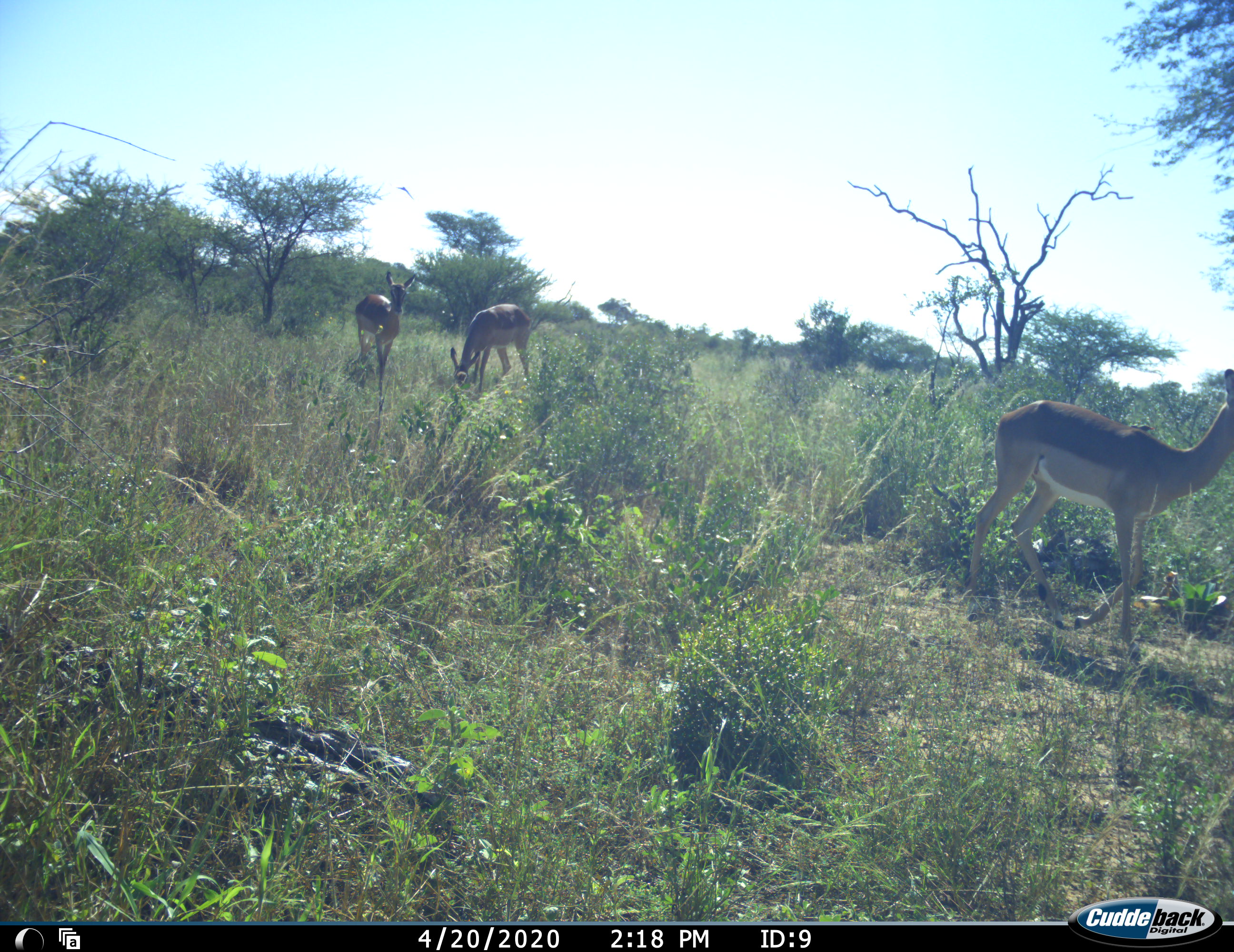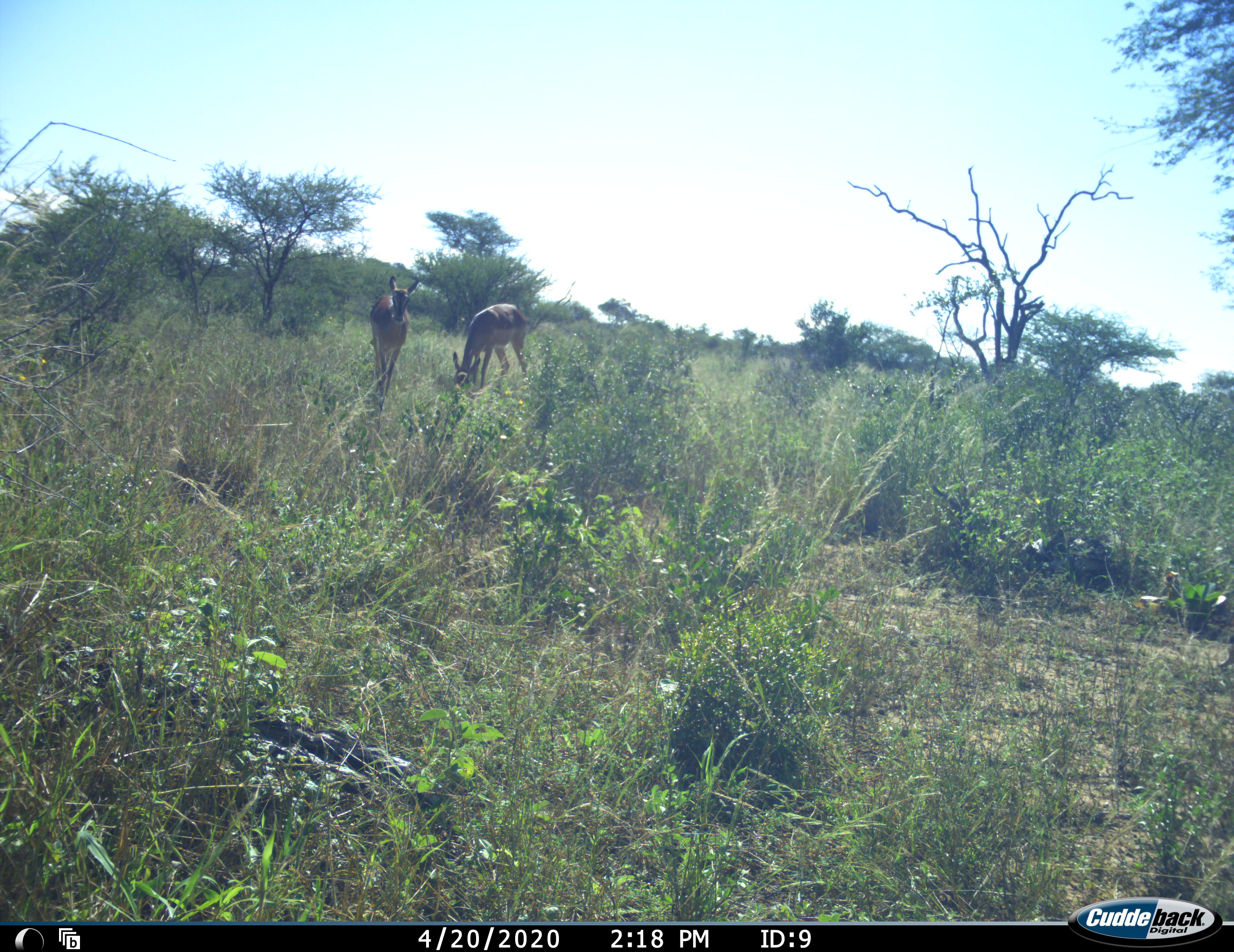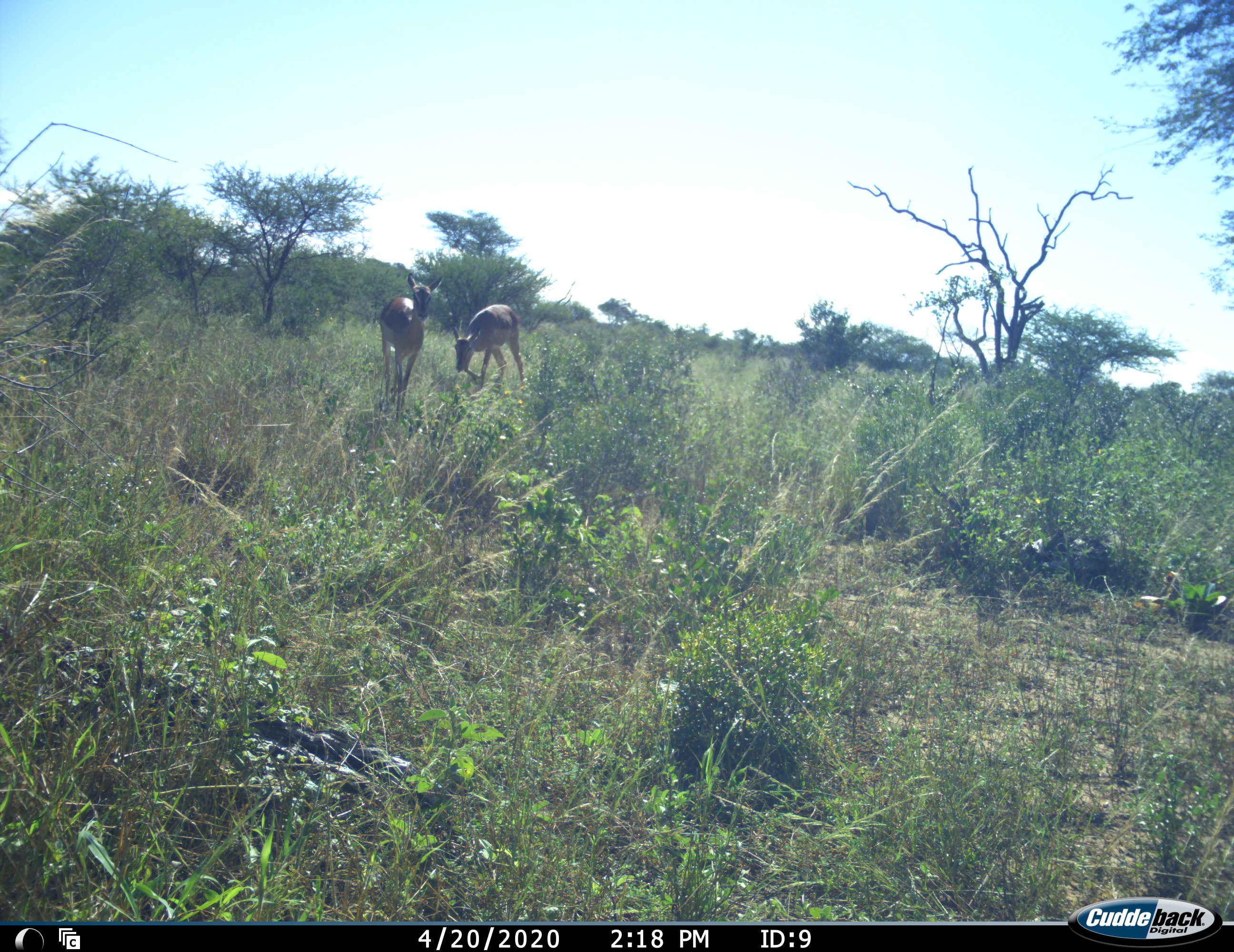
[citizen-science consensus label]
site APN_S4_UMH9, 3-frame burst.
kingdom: Animalia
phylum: Chordata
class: Mammalia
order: Artiodactyla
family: Bovidae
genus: Aepyceros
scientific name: Aepyceros melampus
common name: impala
Impala (Aepyceros melampus), count 3. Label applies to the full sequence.